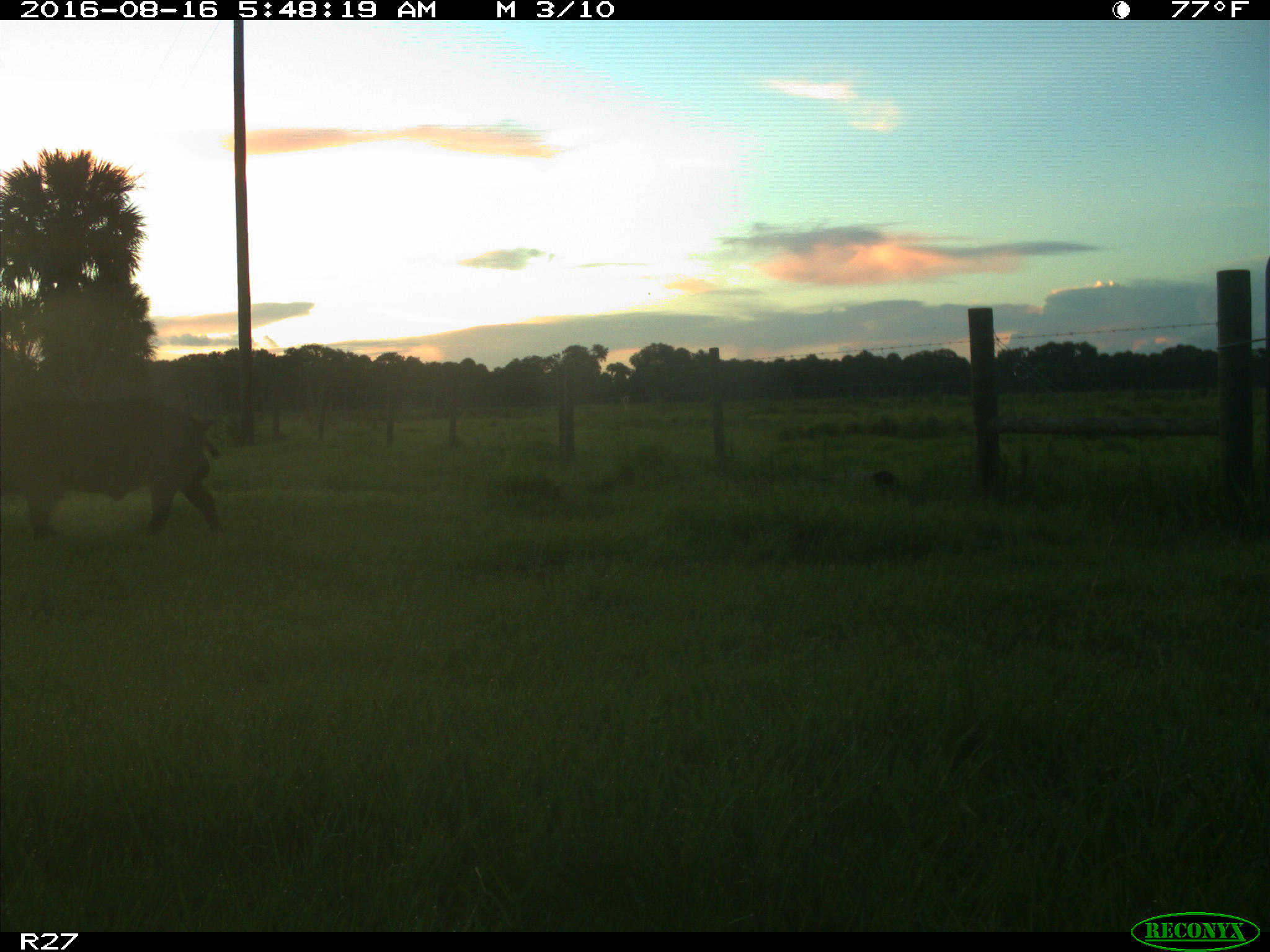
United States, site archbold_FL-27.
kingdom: Animalia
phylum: Chordata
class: Mammalia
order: Artiodactyla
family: Suidae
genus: Sus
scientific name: Sus scrofa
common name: wild boar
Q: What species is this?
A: Sus scrofa (wild boar).